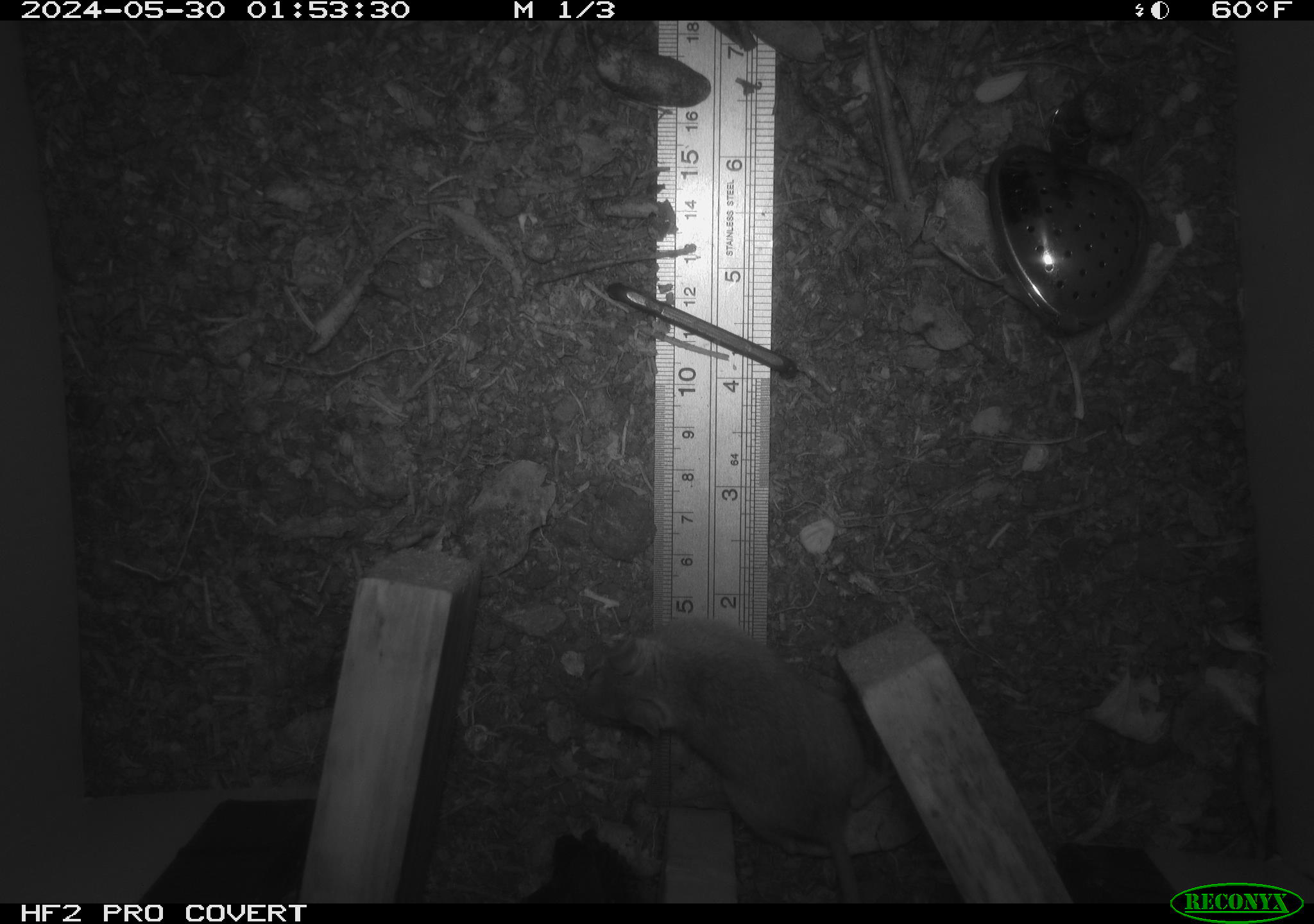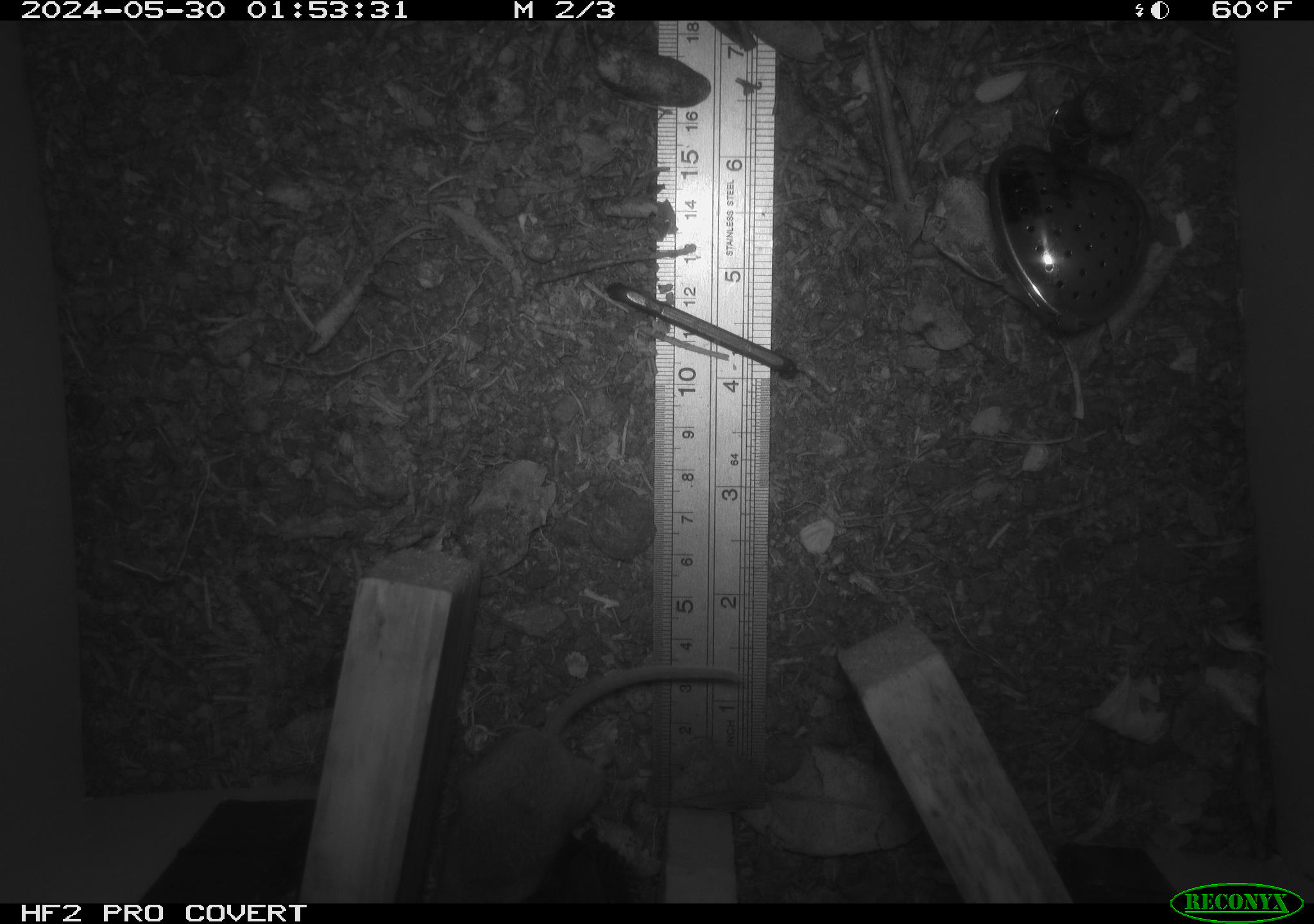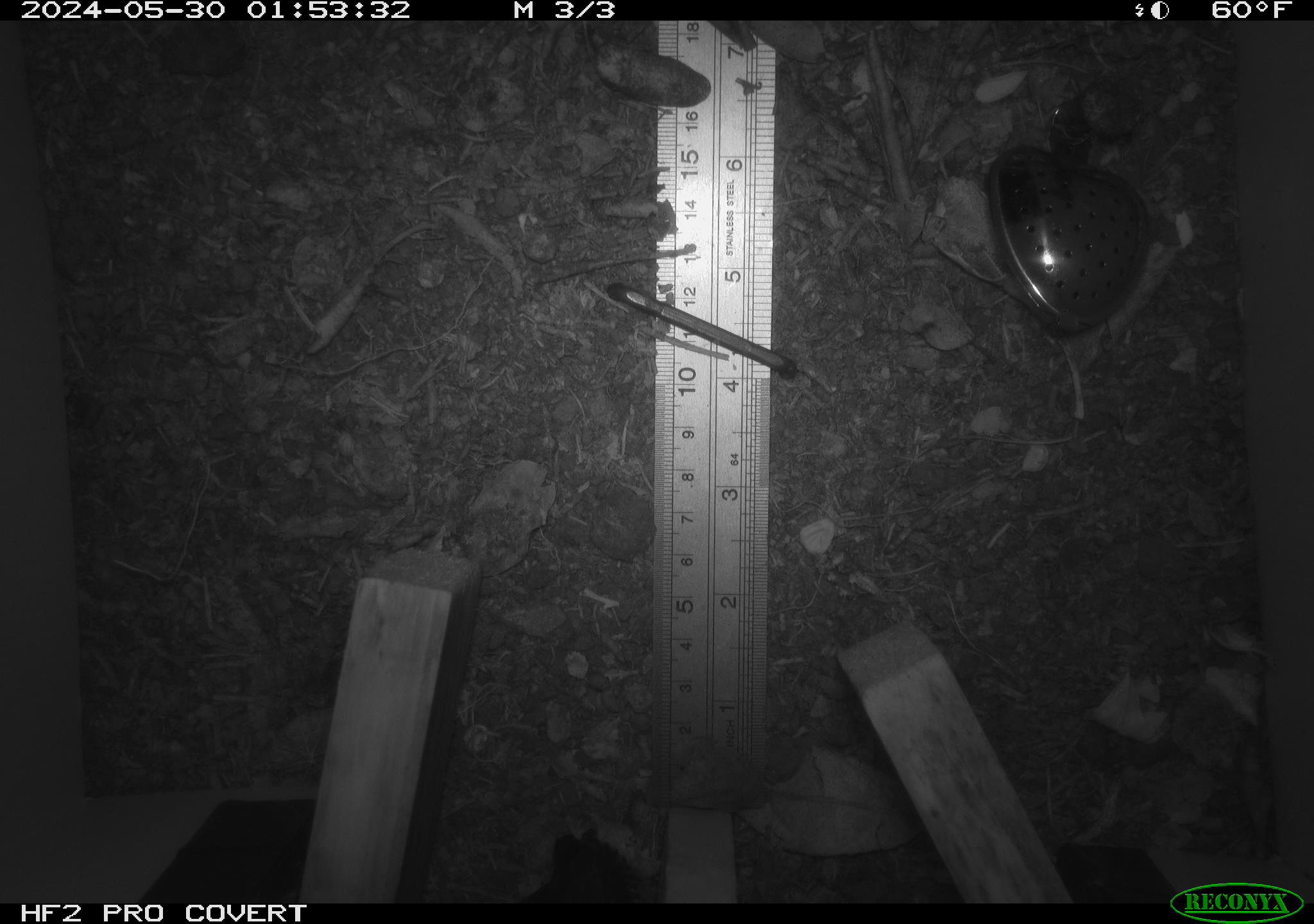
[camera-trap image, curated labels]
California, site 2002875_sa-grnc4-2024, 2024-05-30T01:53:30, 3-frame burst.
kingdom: Animalia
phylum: Chordata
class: Mammalia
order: Rodentia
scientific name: Rodentia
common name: rodent